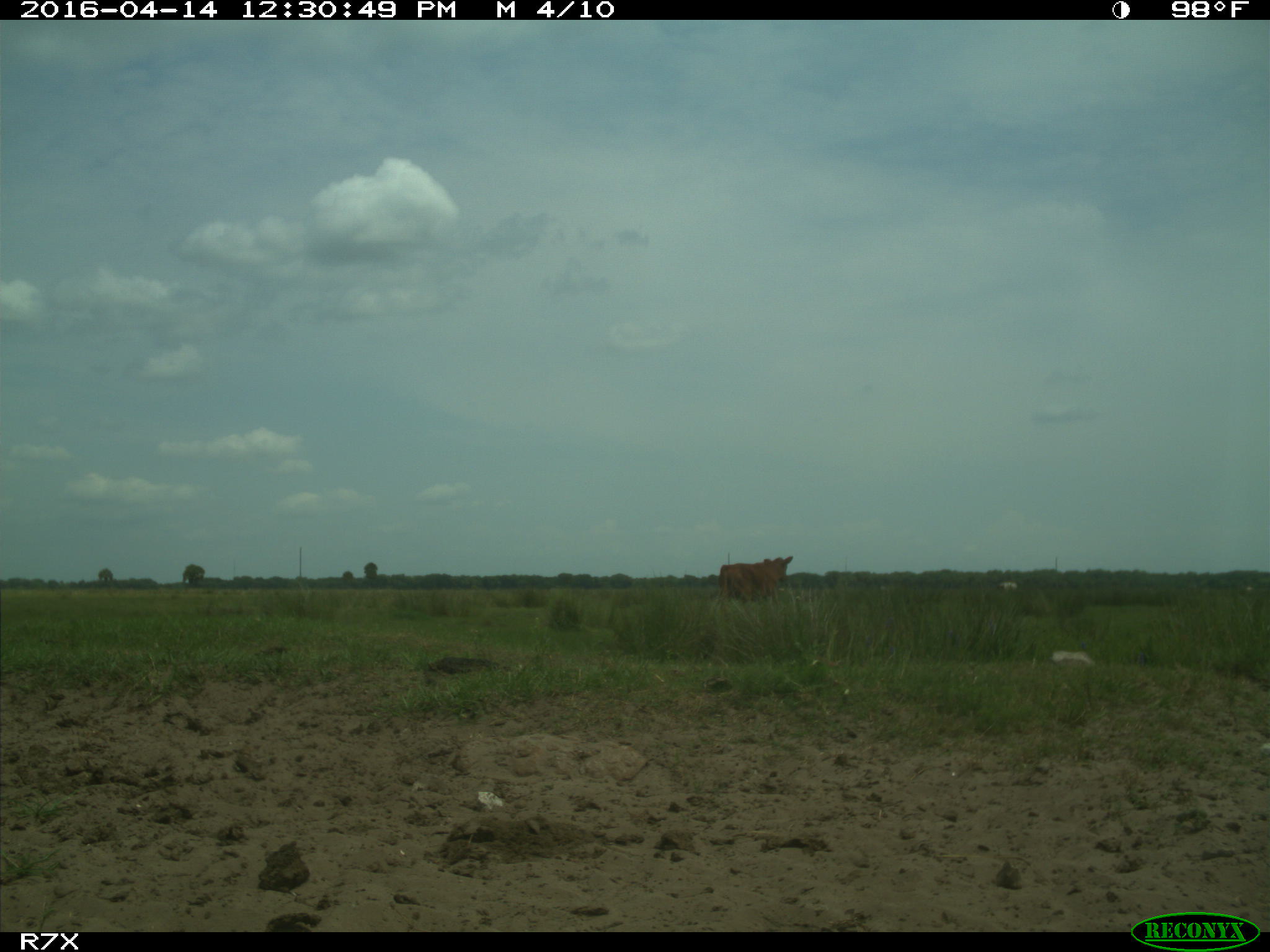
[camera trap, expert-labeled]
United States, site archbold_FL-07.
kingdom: Animalia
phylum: Chordata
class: Mammalia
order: Artiodactyla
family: Bovidae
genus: Bos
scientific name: Bos taurus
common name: domestic cow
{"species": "Bos taurus (domestic cow)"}